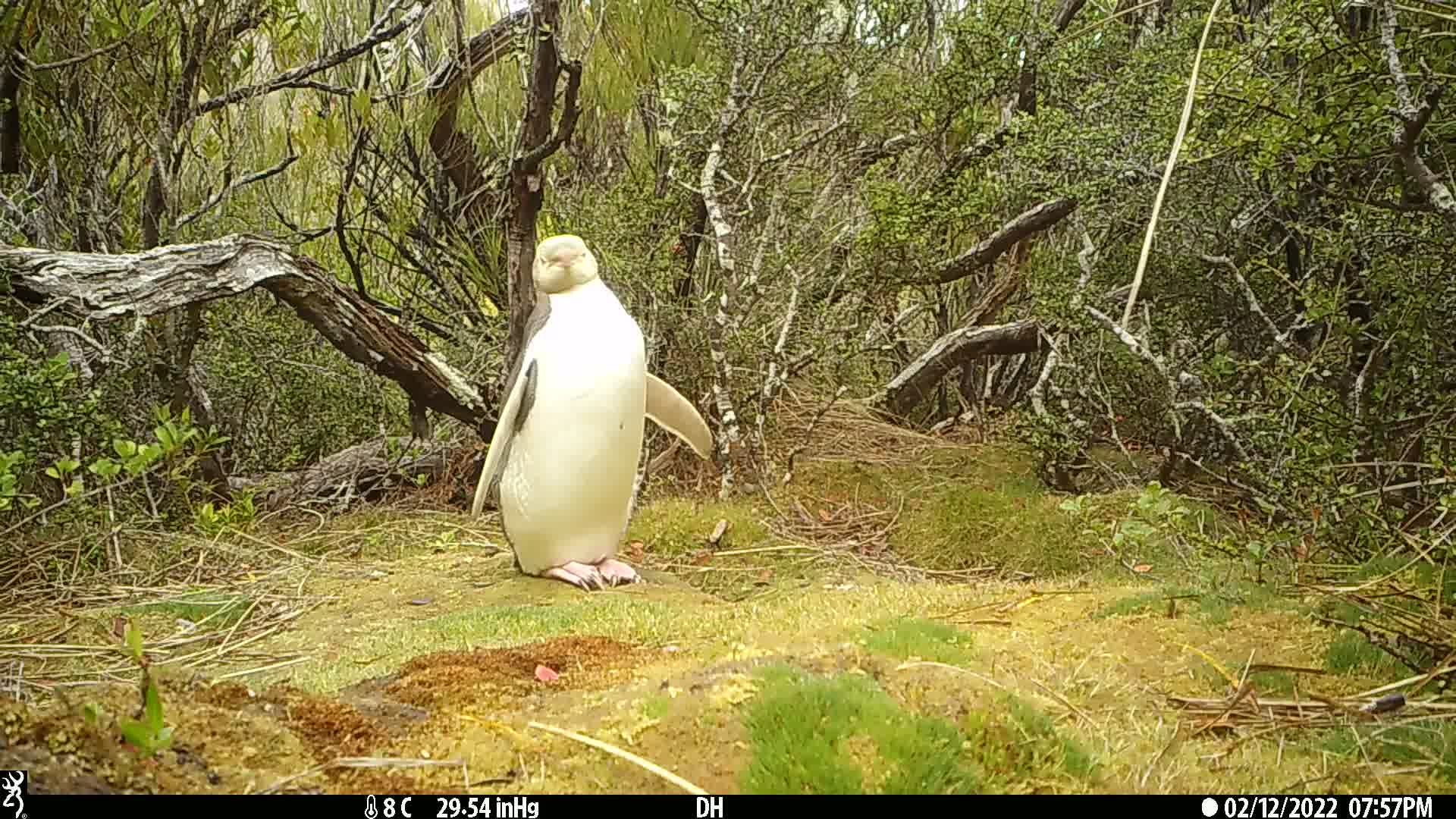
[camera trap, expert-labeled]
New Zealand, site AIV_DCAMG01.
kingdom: Animalia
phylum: Chordata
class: Aves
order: Sphenisciformes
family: Spheniscidae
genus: Megadyptes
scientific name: Megadyptes antipodes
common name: yellow-eyed penguin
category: yellow eyed penguin